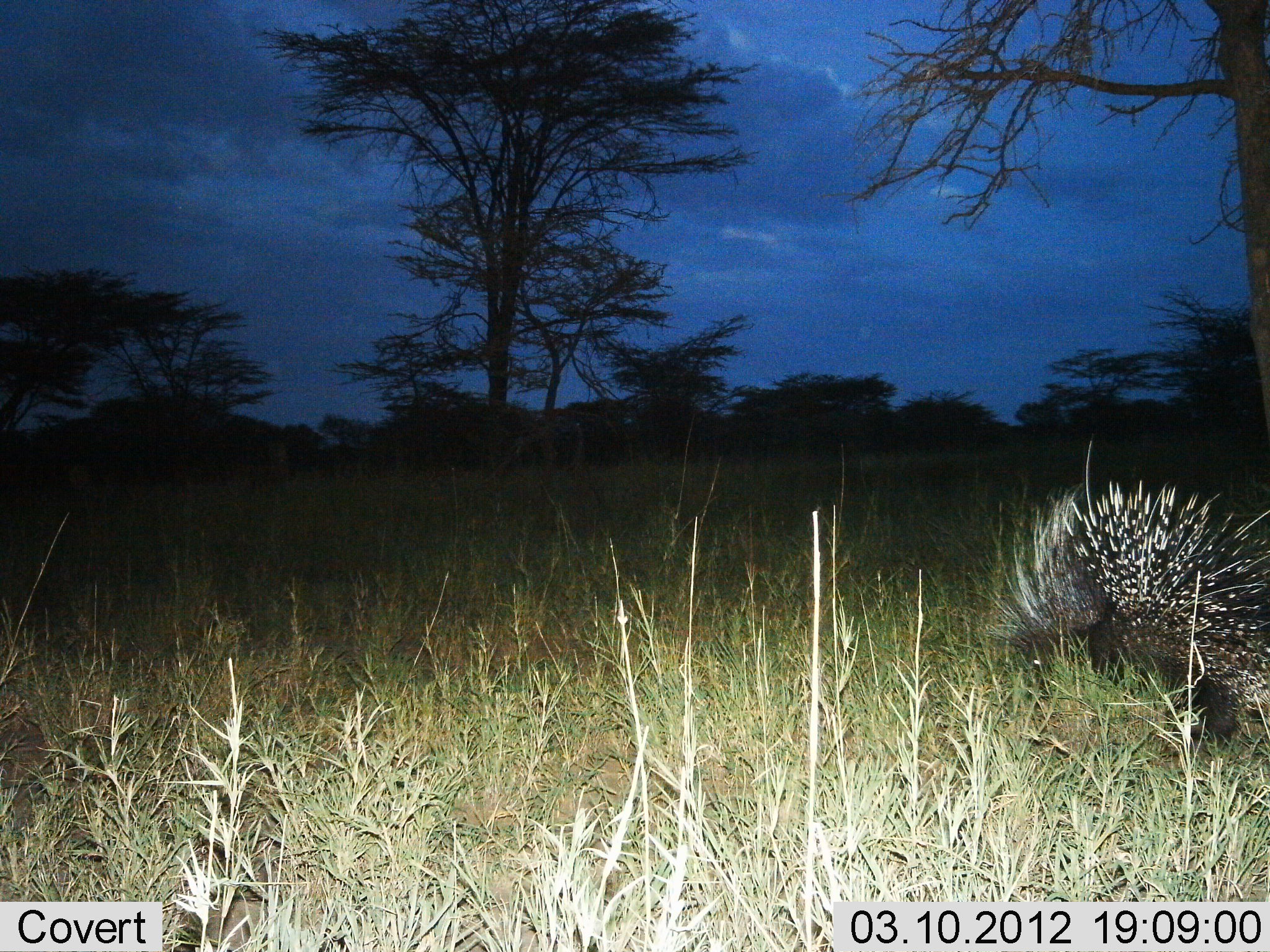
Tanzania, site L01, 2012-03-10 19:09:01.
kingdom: Animalia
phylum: Chordata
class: Mammalia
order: Rodentia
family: Hystricidae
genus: Hystrix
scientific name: Hystrix cristata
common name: crested porcupine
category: porcupine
Porcupine (crested porcupine) (Hystrix cristata), count 1. Behavior (volunteer vote fractions): standing 42%, resting 4%, moving 58%, interacting 0%. Young present (vote fraction): 0%. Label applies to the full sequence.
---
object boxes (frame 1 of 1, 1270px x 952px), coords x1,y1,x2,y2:
animal: 985,435,1269,761